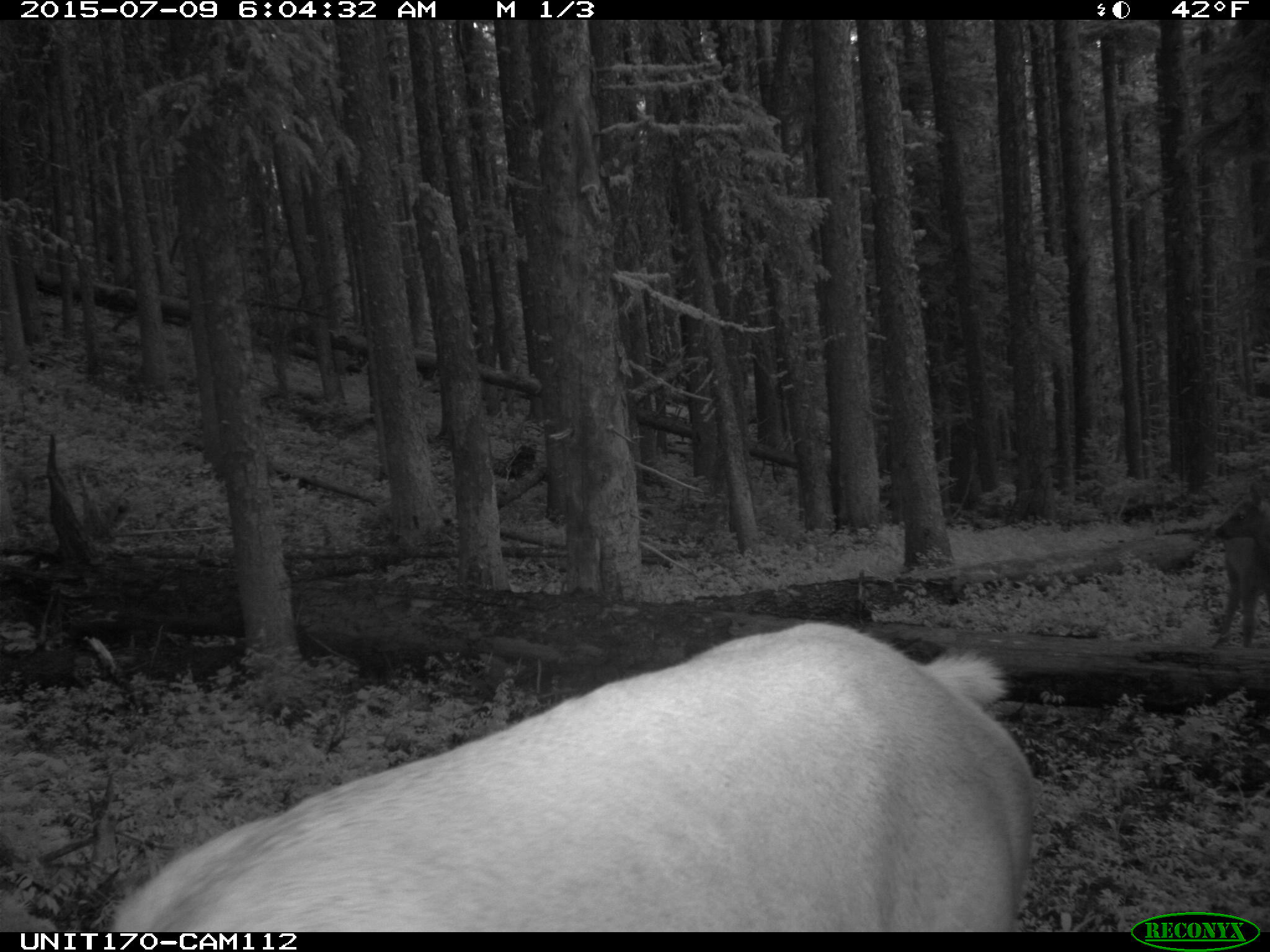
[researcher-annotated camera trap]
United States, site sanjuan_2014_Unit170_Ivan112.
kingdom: Animalia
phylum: Chordata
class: Mammalia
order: Artiodactyla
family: Cervidae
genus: Cervus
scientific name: Cervus elaphus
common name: red deer